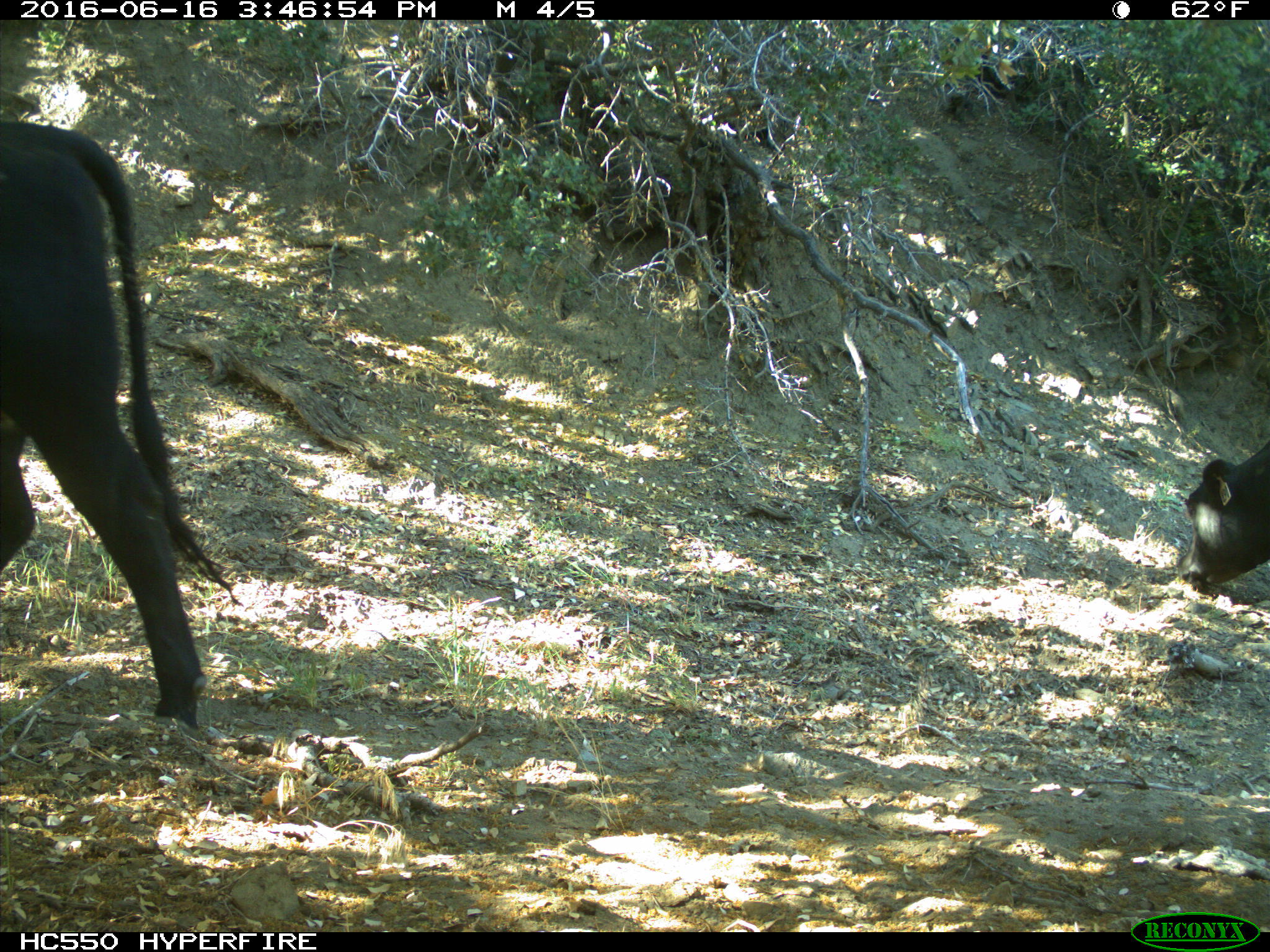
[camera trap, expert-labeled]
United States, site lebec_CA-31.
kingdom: Animalia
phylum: Chordata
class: Mammalia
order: Artiodactyla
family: Bovidae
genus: Bos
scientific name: Bos taurus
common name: domestic cow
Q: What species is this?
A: Bos taurus (domestic cow).